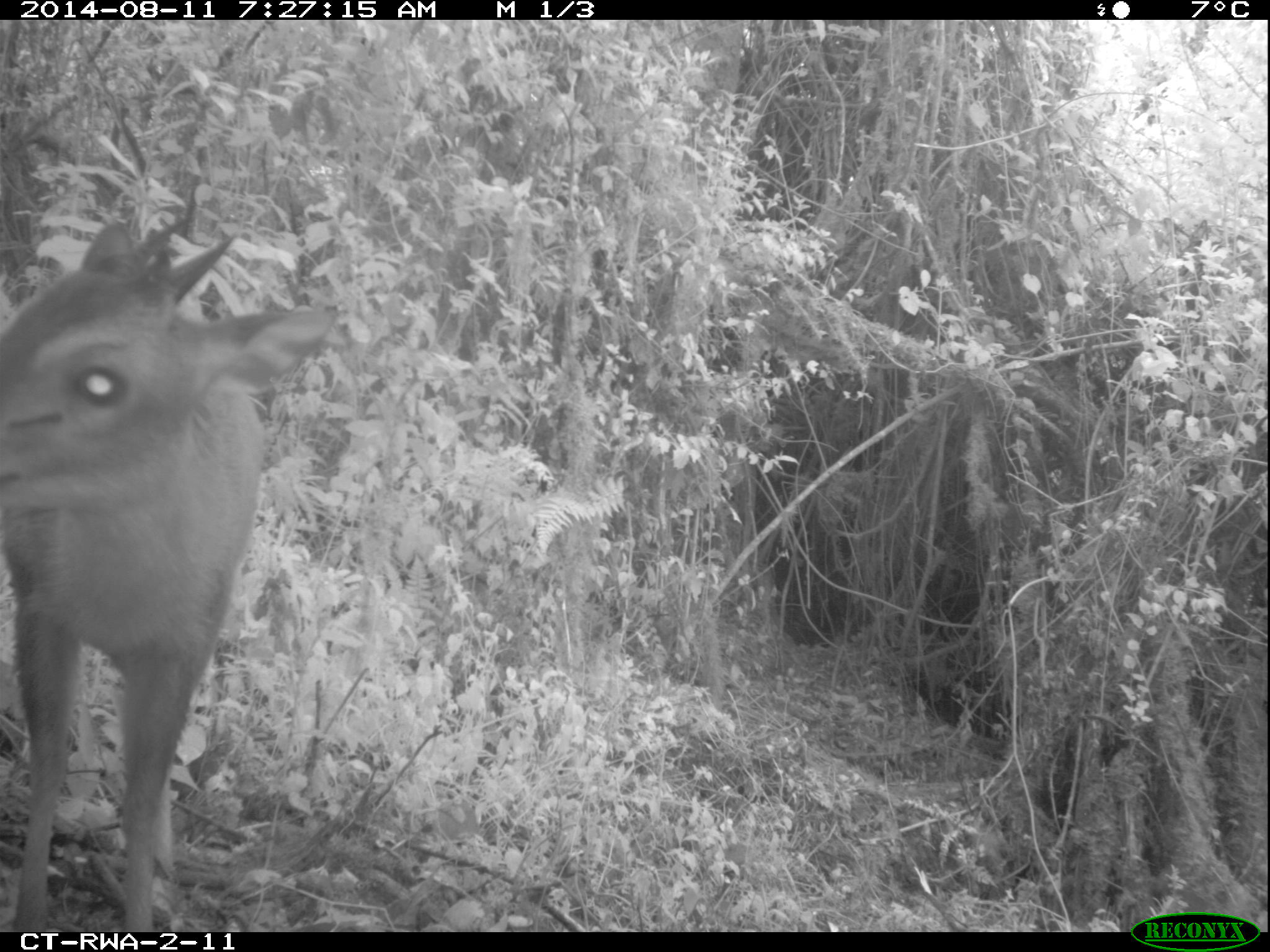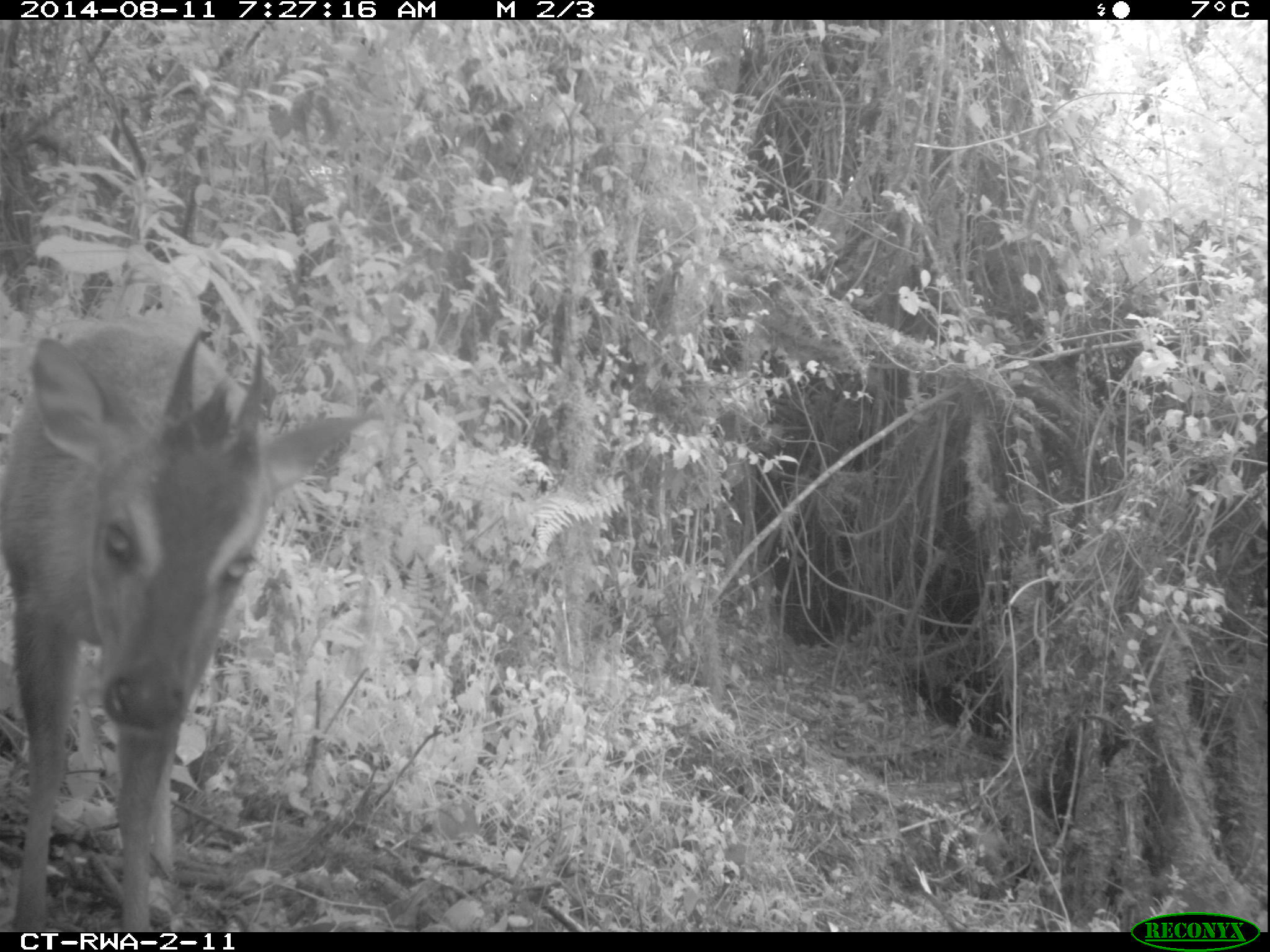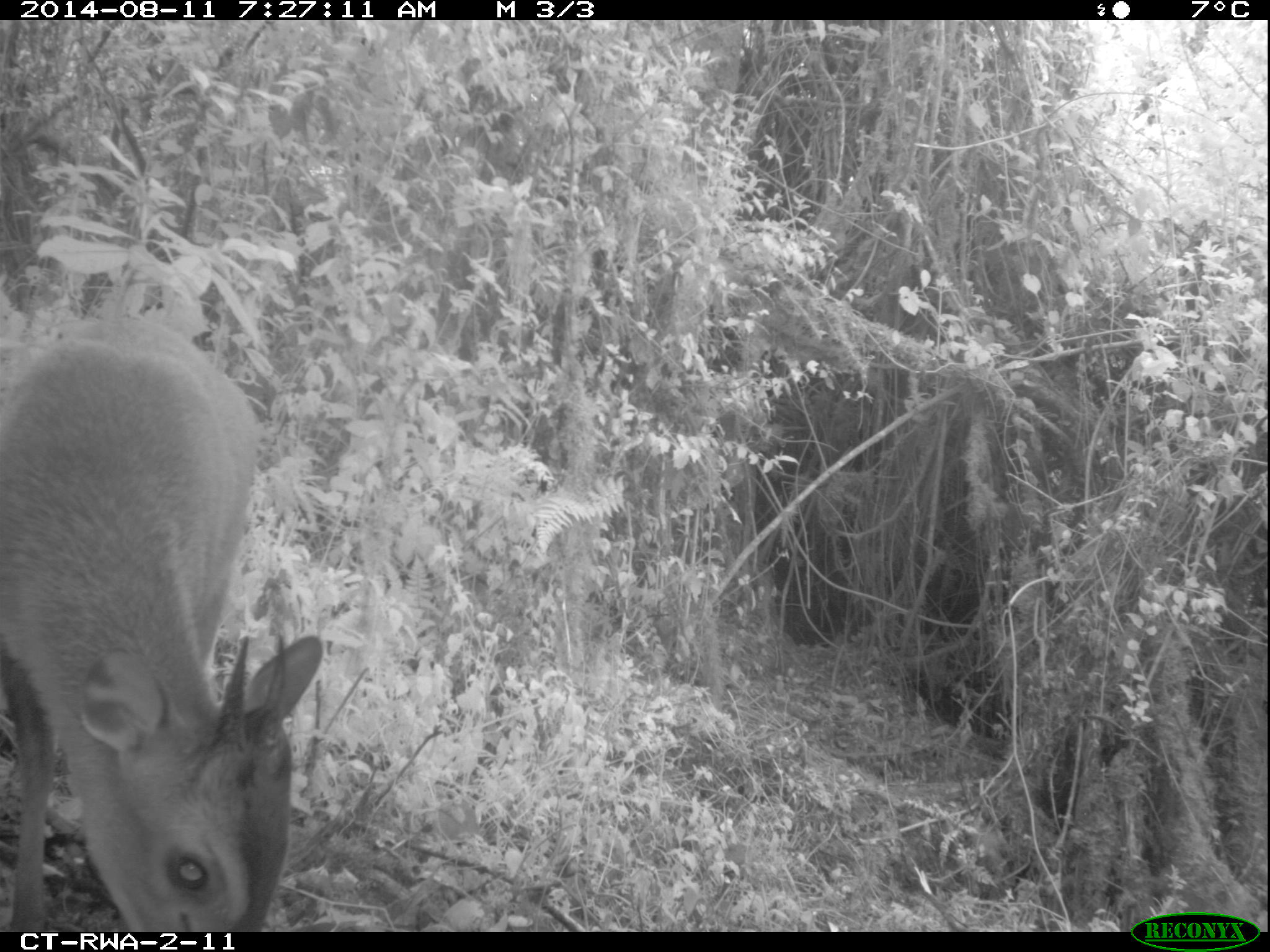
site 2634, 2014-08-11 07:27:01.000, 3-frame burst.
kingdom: Animalia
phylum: Chordata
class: Mammalia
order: Artiodactyla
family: Bovidae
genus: Cephalophus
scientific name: Cephalophus nigrifrons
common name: black-fronted duiker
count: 1